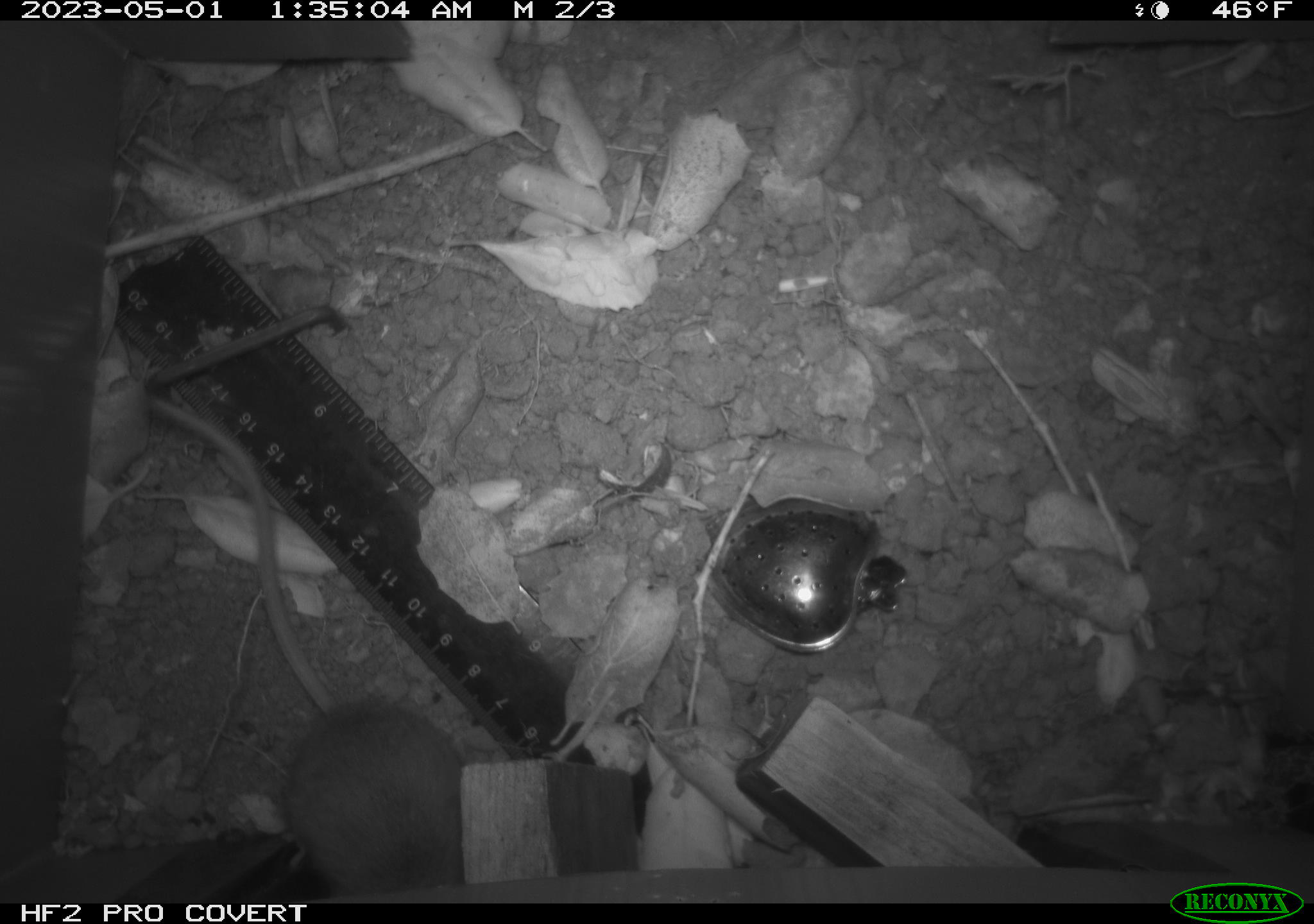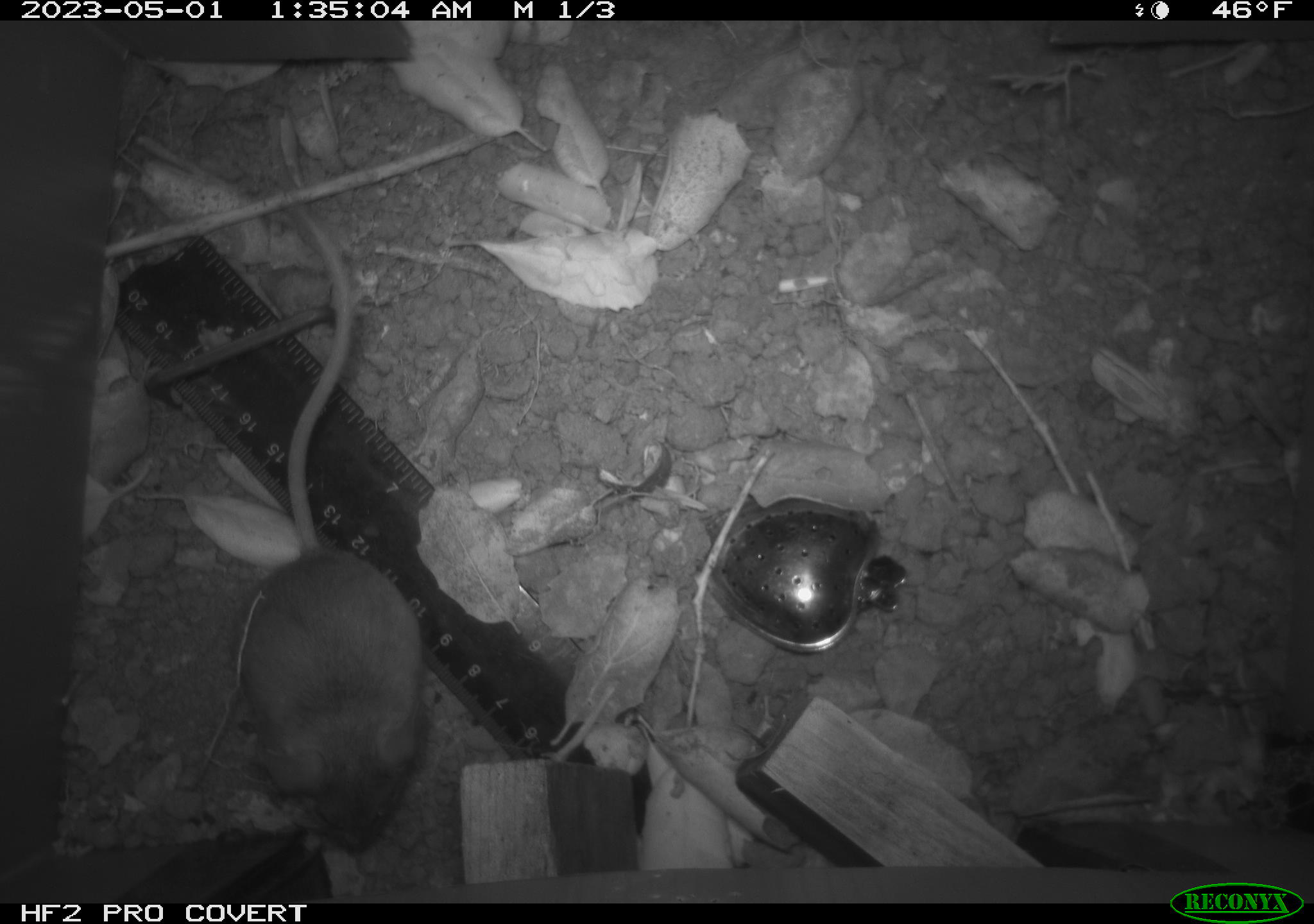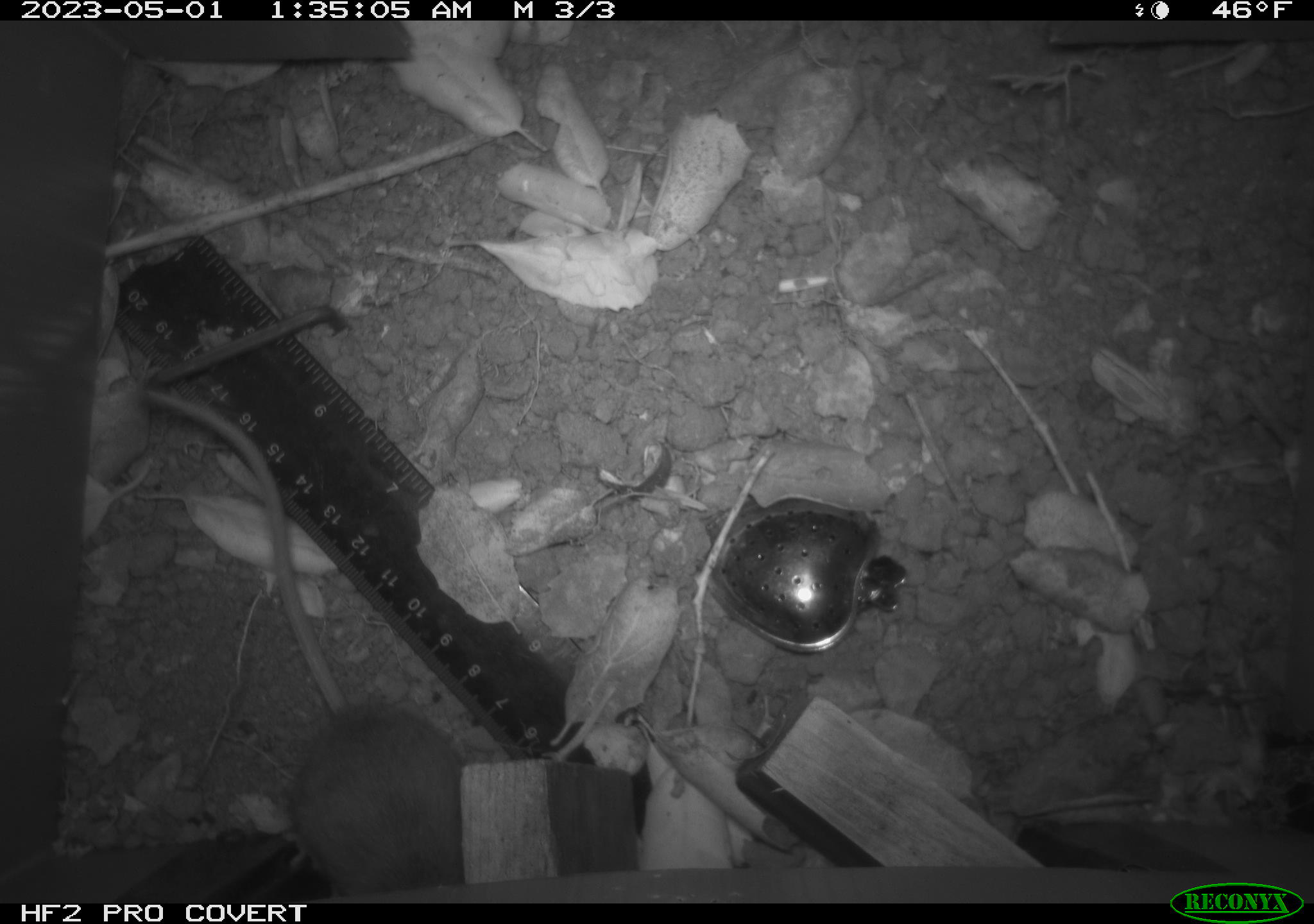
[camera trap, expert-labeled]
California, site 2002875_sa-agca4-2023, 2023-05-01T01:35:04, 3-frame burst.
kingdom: Animalia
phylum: Chordata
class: Mammalia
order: Rodentia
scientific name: Rodentia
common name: mouse species